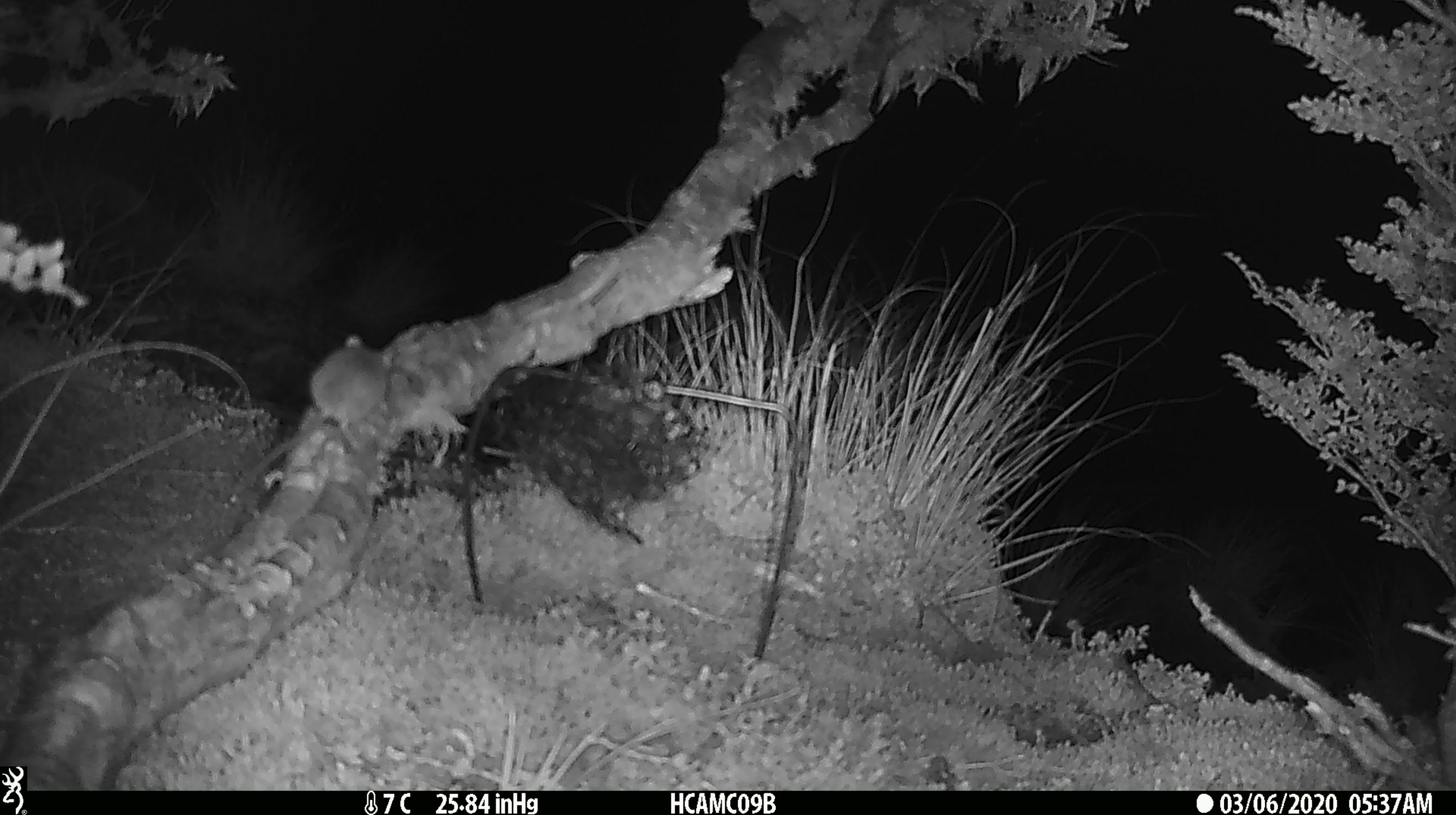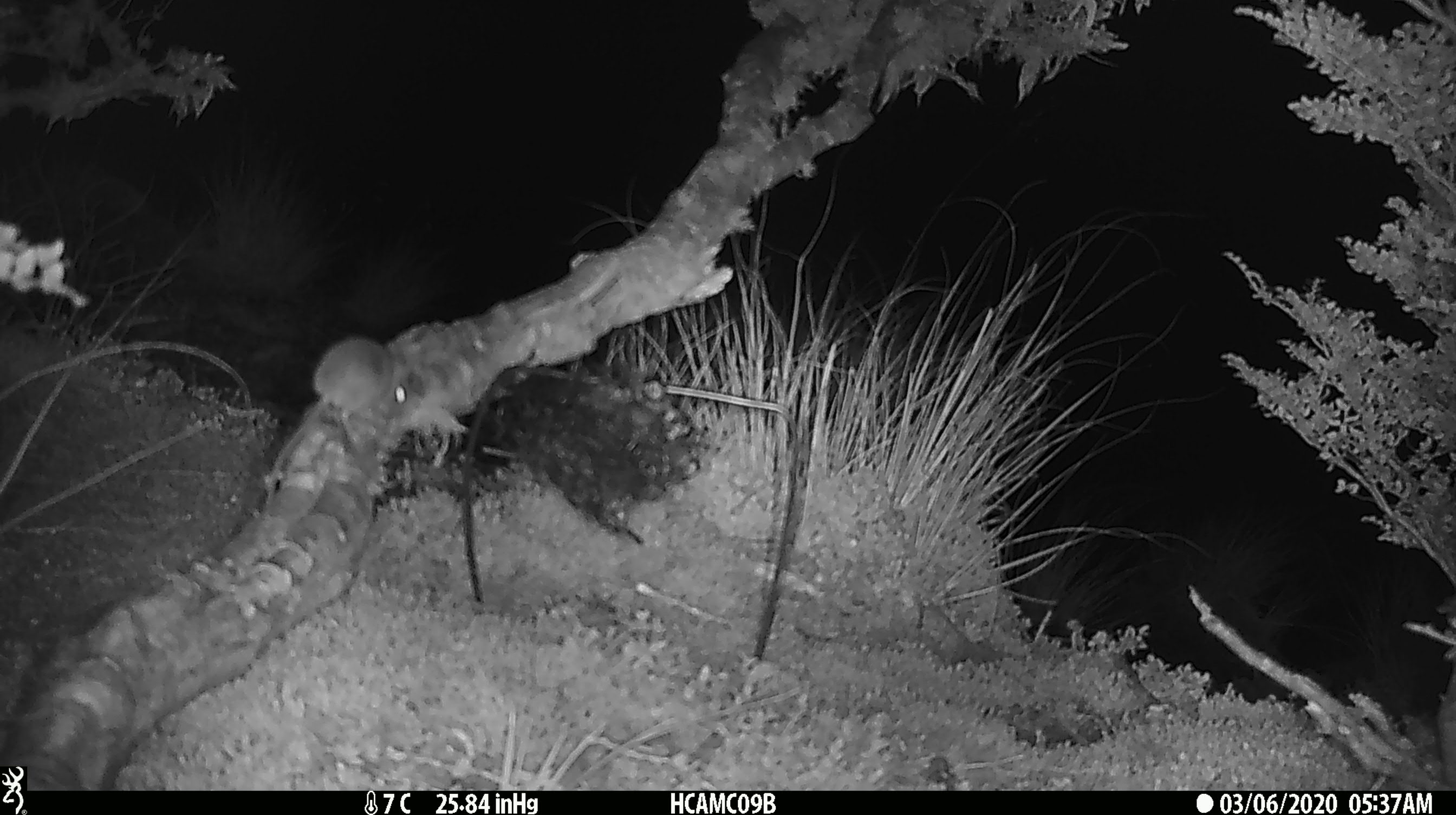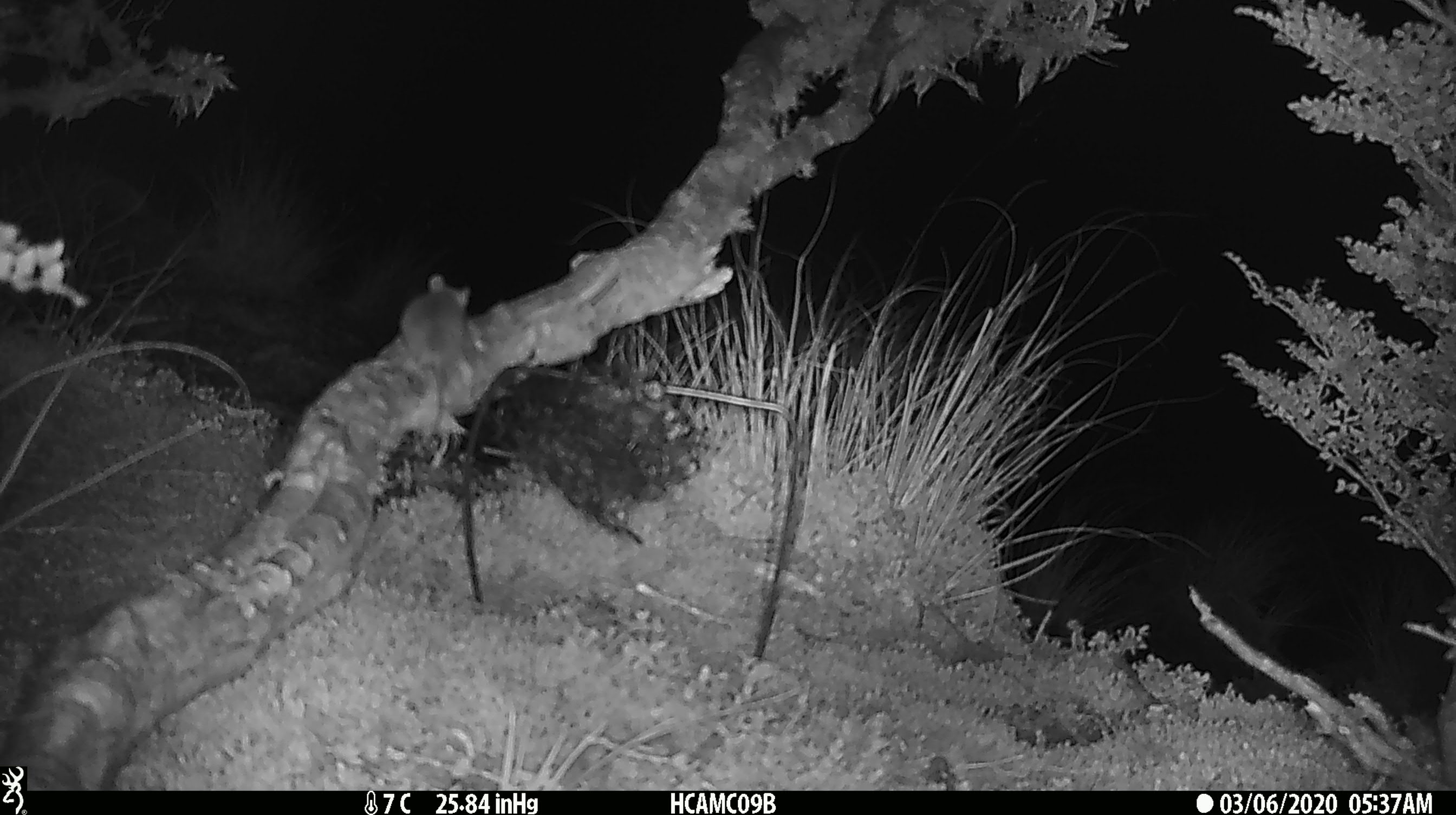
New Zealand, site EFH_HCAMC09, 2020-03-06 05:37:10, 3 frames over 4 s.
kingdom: Animalia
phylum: Chordata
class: Mammalia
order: Rodentia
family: Muridae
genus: Mus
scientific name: Mus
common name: mouse